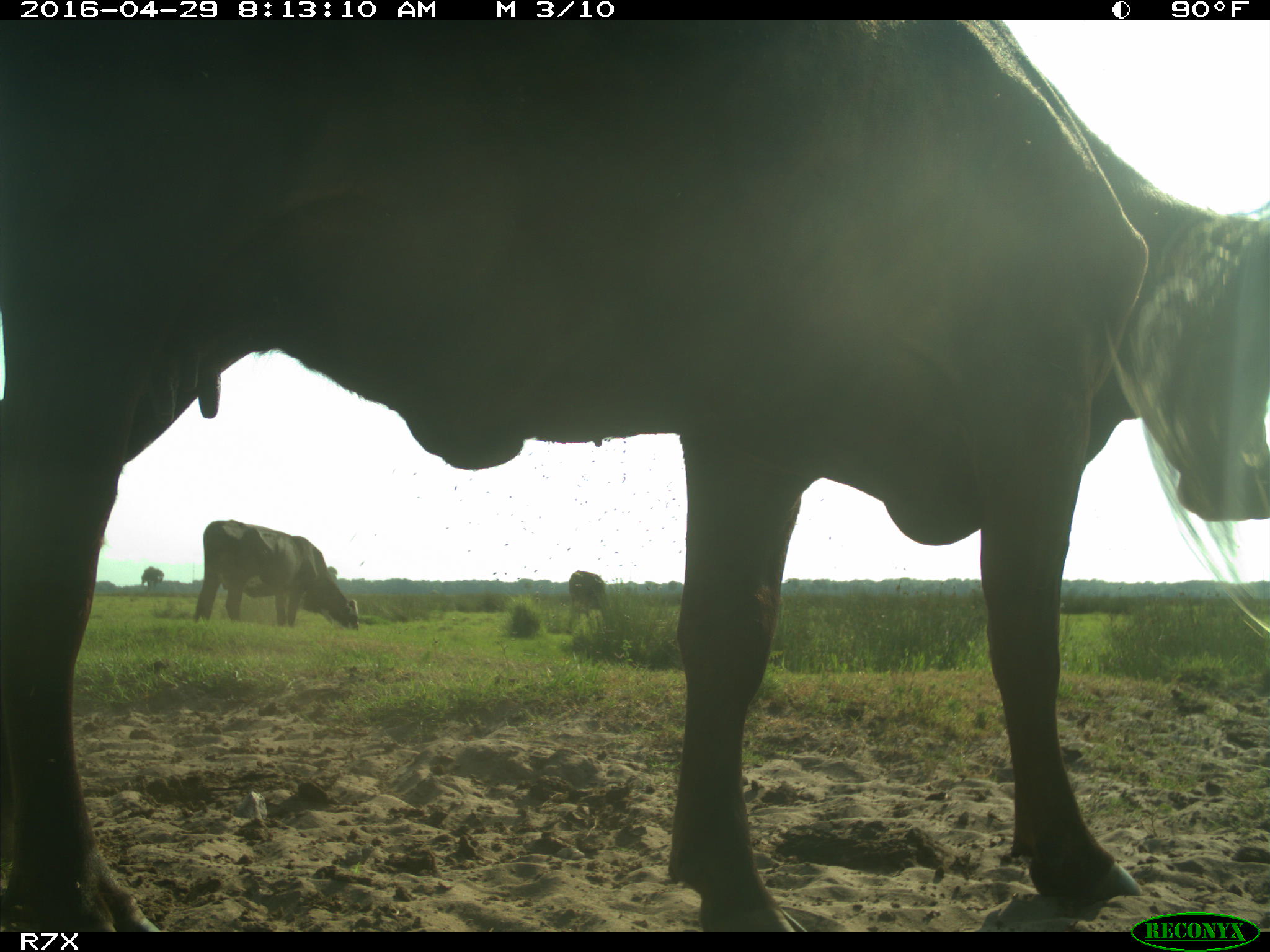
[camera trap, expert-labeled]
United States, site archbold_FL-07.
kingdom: Animalia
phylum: Chordata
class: Mammalia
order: Artiodactyla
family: Bovidae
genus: Bos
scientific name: Bos taurus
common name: domestic cow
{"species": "Bos taurus (domestic cow)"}